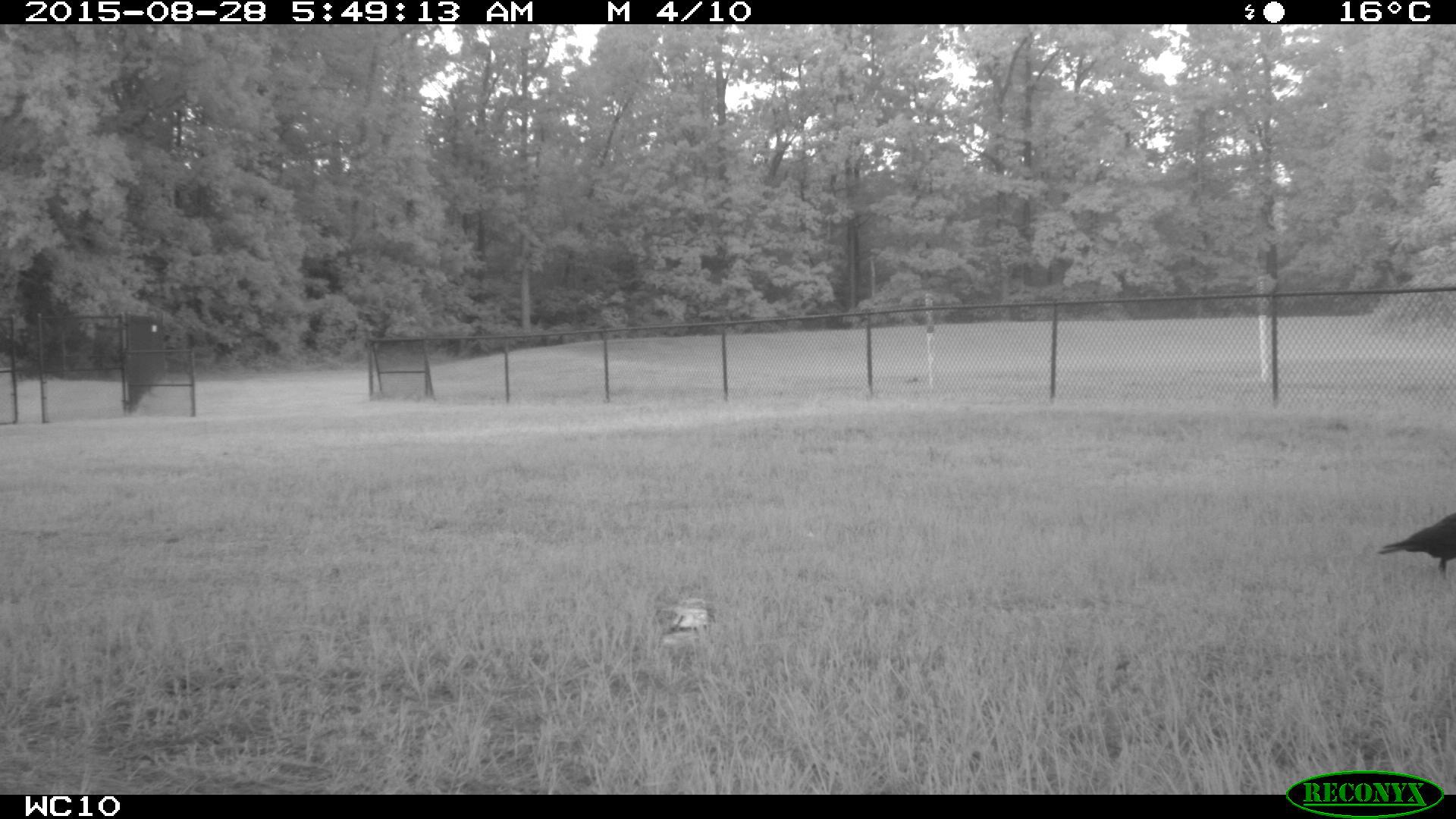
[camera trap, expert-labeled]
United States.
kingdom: Animalia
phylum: Chordata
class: Aves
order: Passeriformes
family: Corvidae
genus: Corvus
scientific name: Corvus brachyrhynchos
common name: american crow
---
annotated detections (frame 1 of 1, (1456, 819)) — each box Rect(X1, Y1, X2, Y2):
American Crow: Rect(1371, 504, 1456, 582)